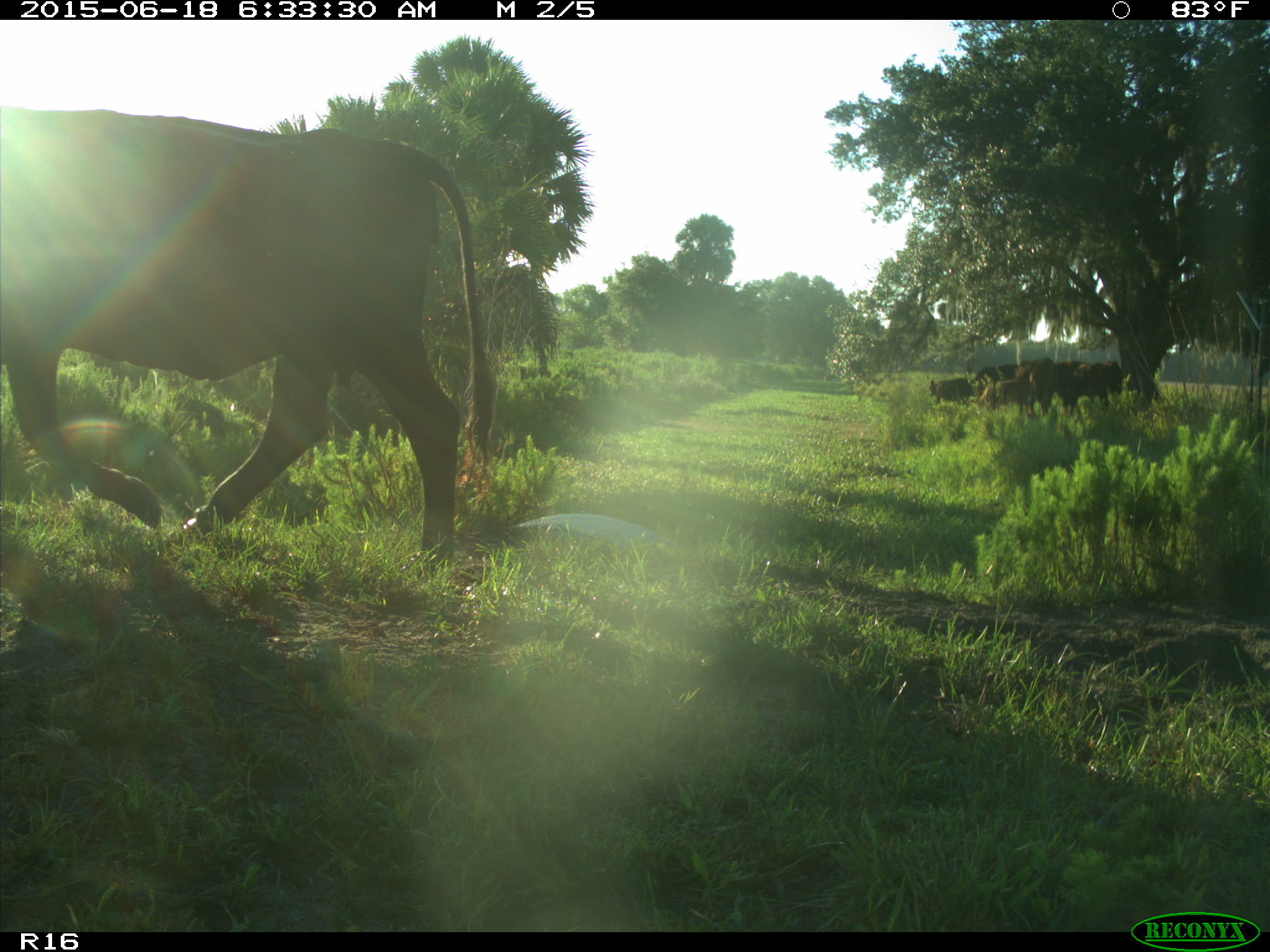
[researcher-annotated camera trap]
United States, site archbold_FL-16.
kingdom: Animalia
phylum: Chordata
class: Mammalia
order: Artiodactyla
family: Bovidae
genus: Bos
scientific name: Bos taurus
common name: domestic cow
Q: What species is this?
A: Bos taurus (domestic cow).